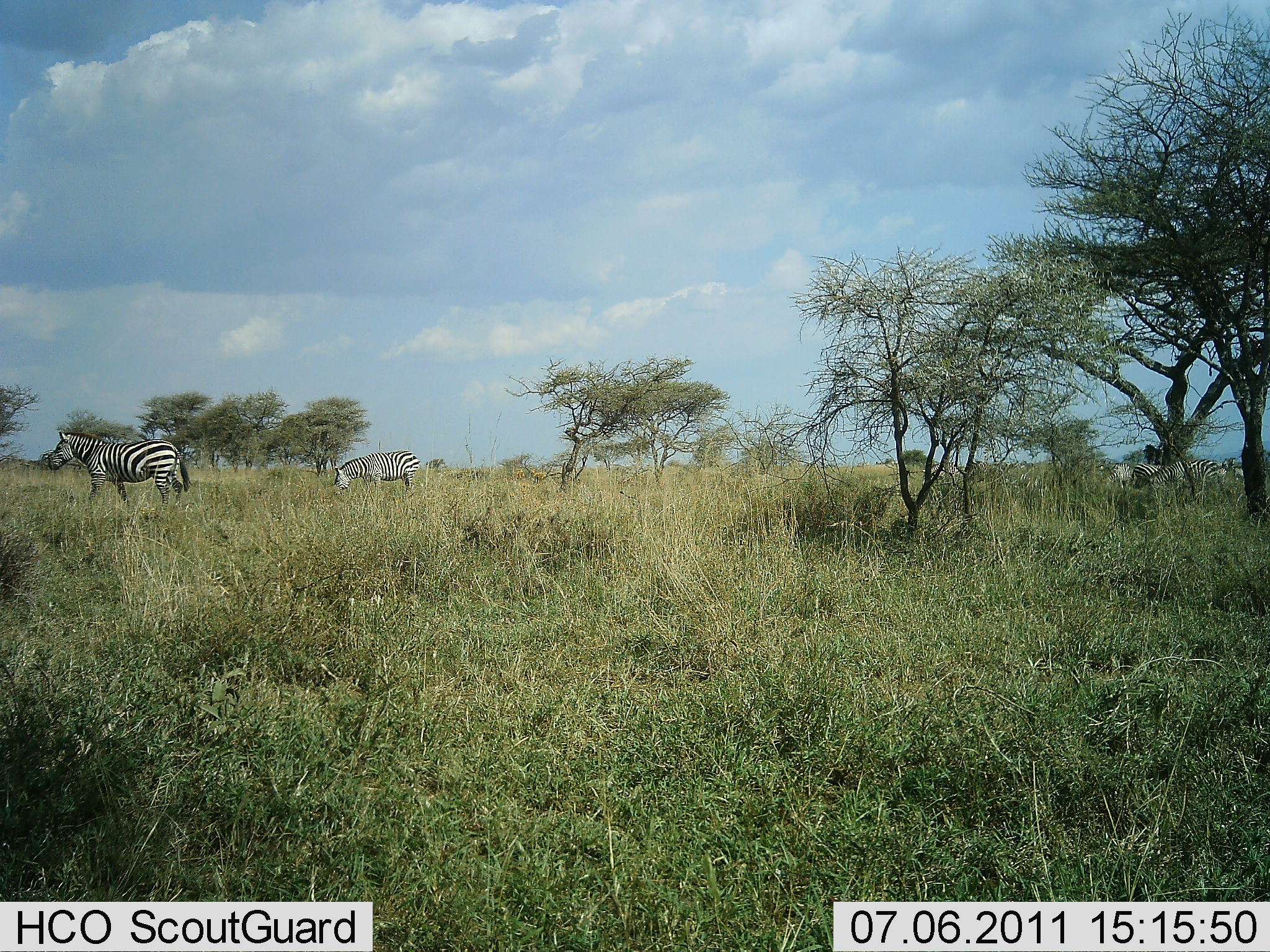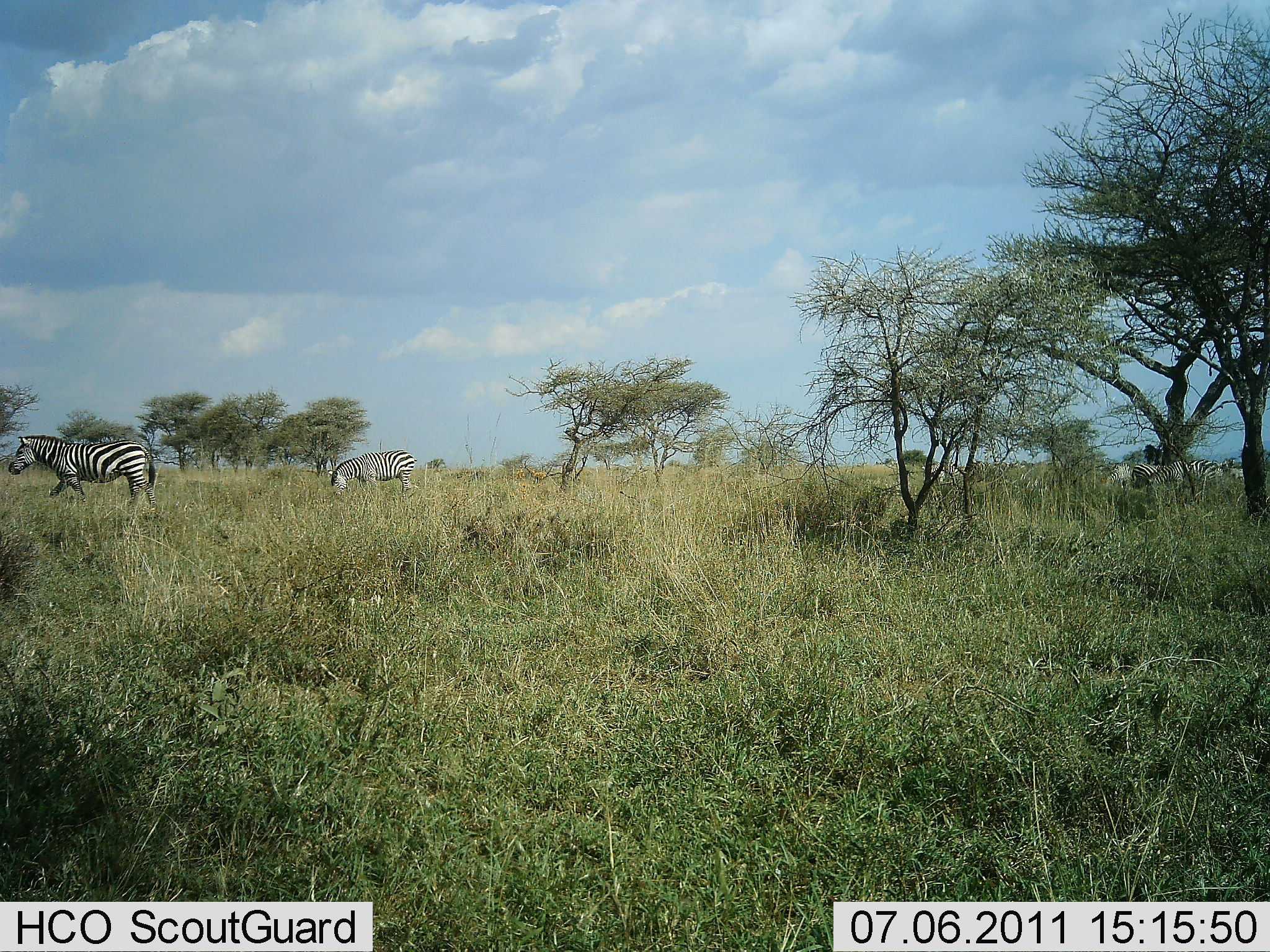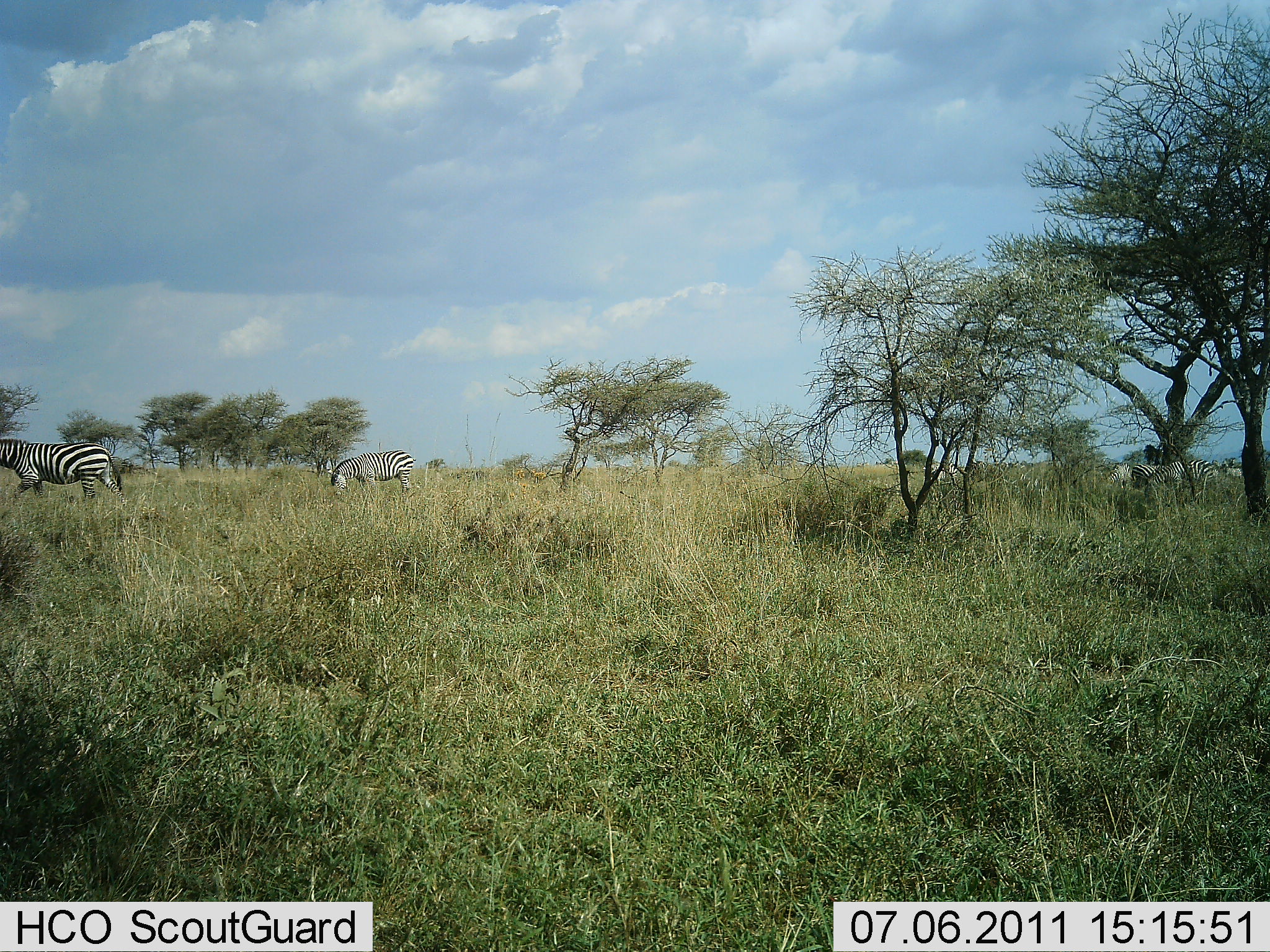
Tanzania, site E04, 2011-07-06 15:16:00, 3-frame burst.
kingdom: Animalia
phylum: Chordata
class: Mammalia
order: Perissodactyla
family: Equidae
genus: Equus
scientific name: Equus quagga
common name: plains zebra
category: zebra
Zebra (plains zebra) (Equus quagga), count 4. Behavior (volunteer vote fractions): standing 9%, resting 0%, moving 73%, interacting 0%. Young present (vote fraction): 0%. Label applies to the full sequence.